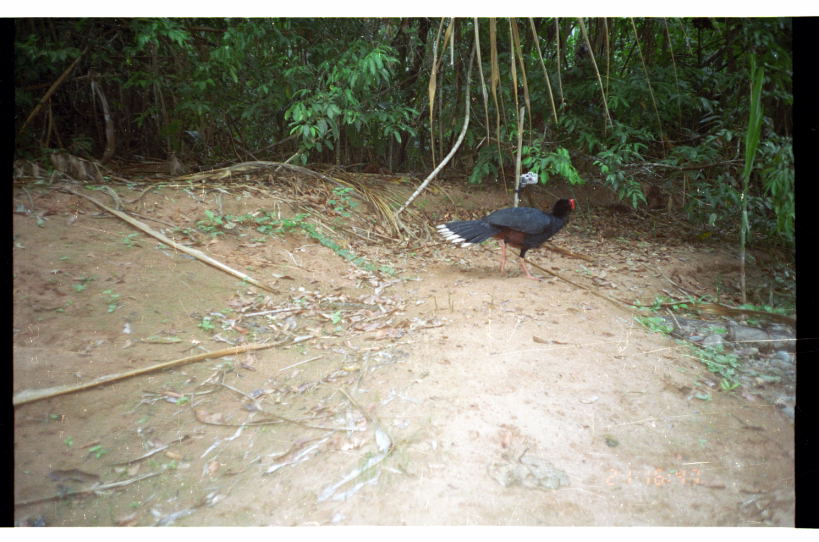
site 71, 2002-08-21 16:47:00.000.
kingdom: Animalia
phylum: Chordata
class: Aves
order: Galliformes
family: Cracidae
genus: Mitu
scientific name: Mitu tuberosum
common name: razor-billed curassow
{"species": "Mitu tuberosum (razor-billed curassow)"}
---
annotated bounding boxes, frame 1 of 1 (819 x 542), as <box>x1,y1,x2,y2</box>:
mitu tuberosum: <box>432,196,577,283</box>